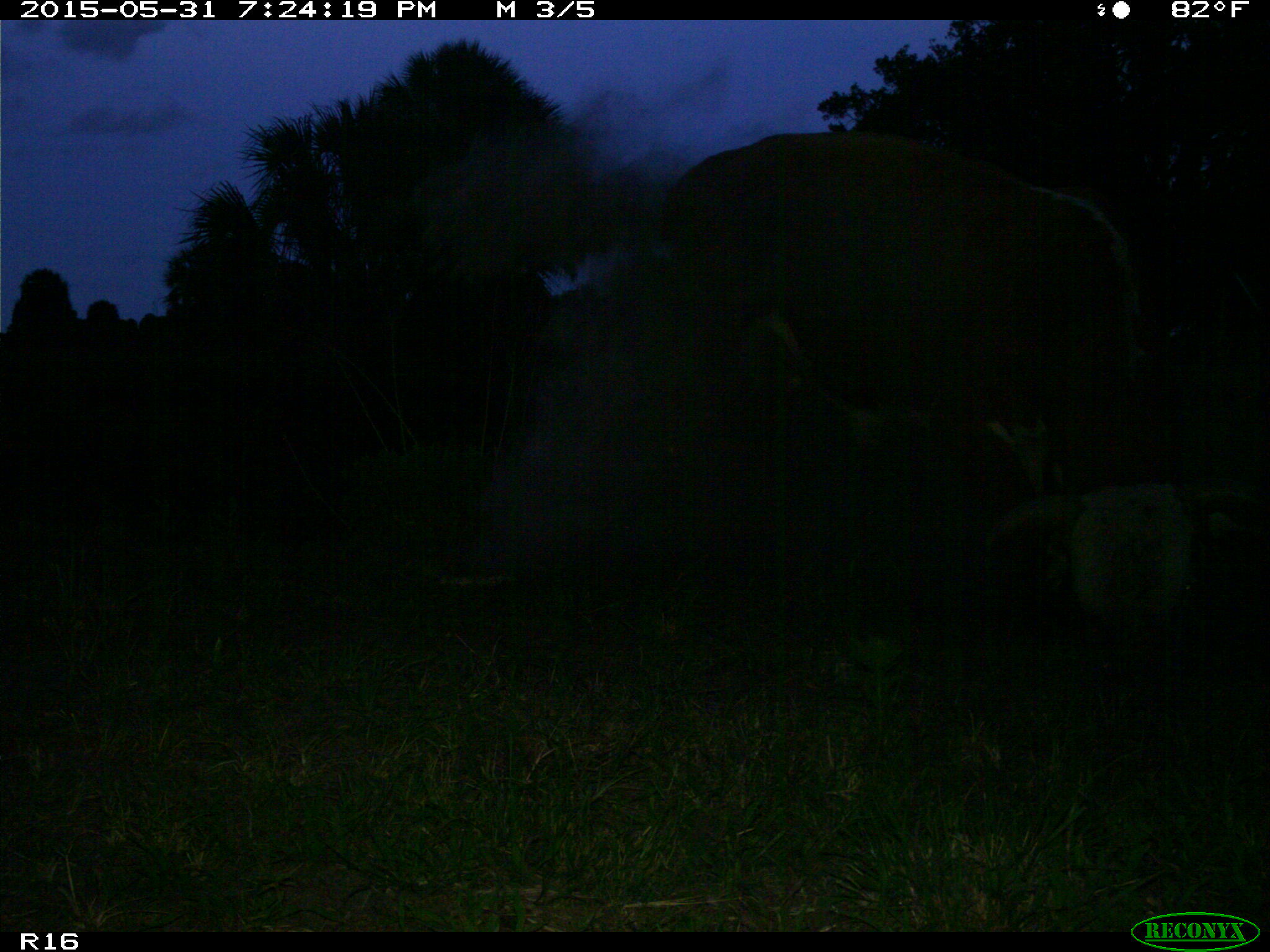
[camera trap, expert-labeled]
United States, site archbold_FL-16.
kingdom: Animalia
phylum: Chordata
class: Mammalia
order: Artiodactyla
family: Bovidae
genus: Bos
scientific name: Bos taurus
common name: domestic cow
Bos taurus (domestic cow).